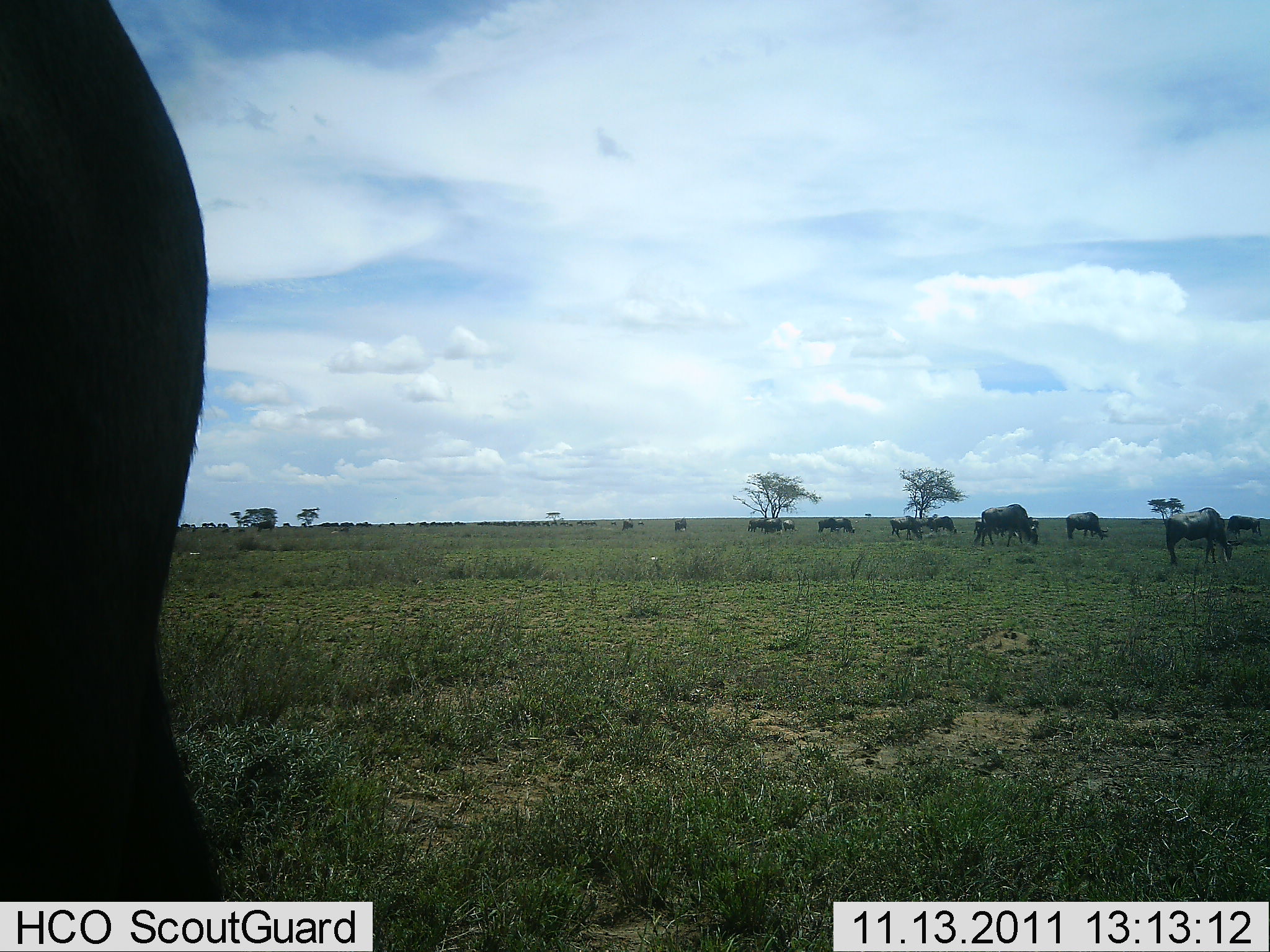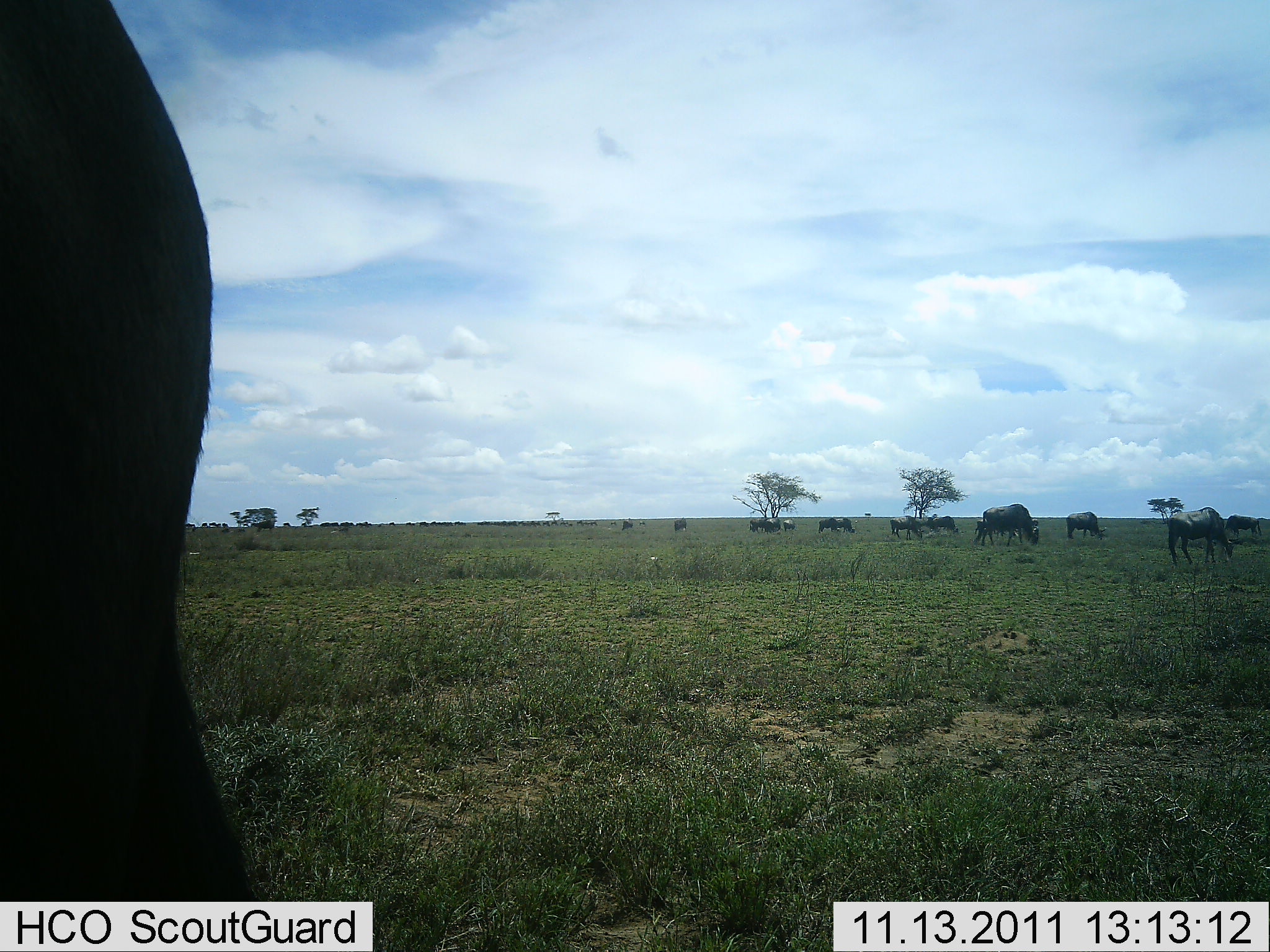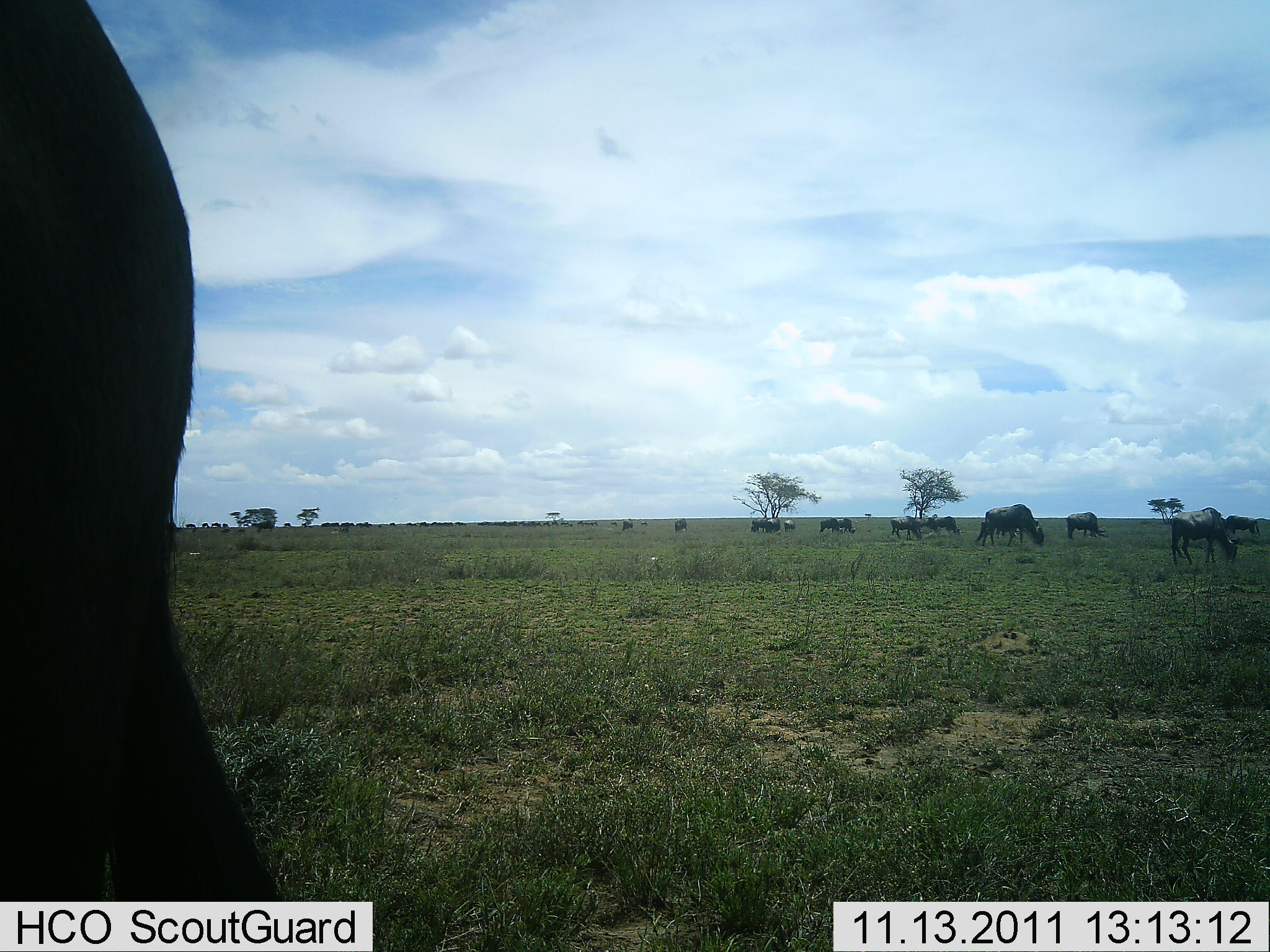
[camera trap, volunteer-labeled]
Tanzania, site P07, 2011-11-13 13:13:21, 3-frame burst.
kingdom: Animalia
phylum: Chordata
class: Mammalia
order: Artiodactyla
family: Bovidae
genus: Connochaetes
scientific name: Connochaetes taurinus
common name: blue wildebeest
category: wildebeest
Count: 11-50.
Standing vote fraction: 27%.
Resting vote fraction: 0%.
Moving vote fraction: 9%.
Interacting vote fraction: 0%.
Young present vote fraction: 9%.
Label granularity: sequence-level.